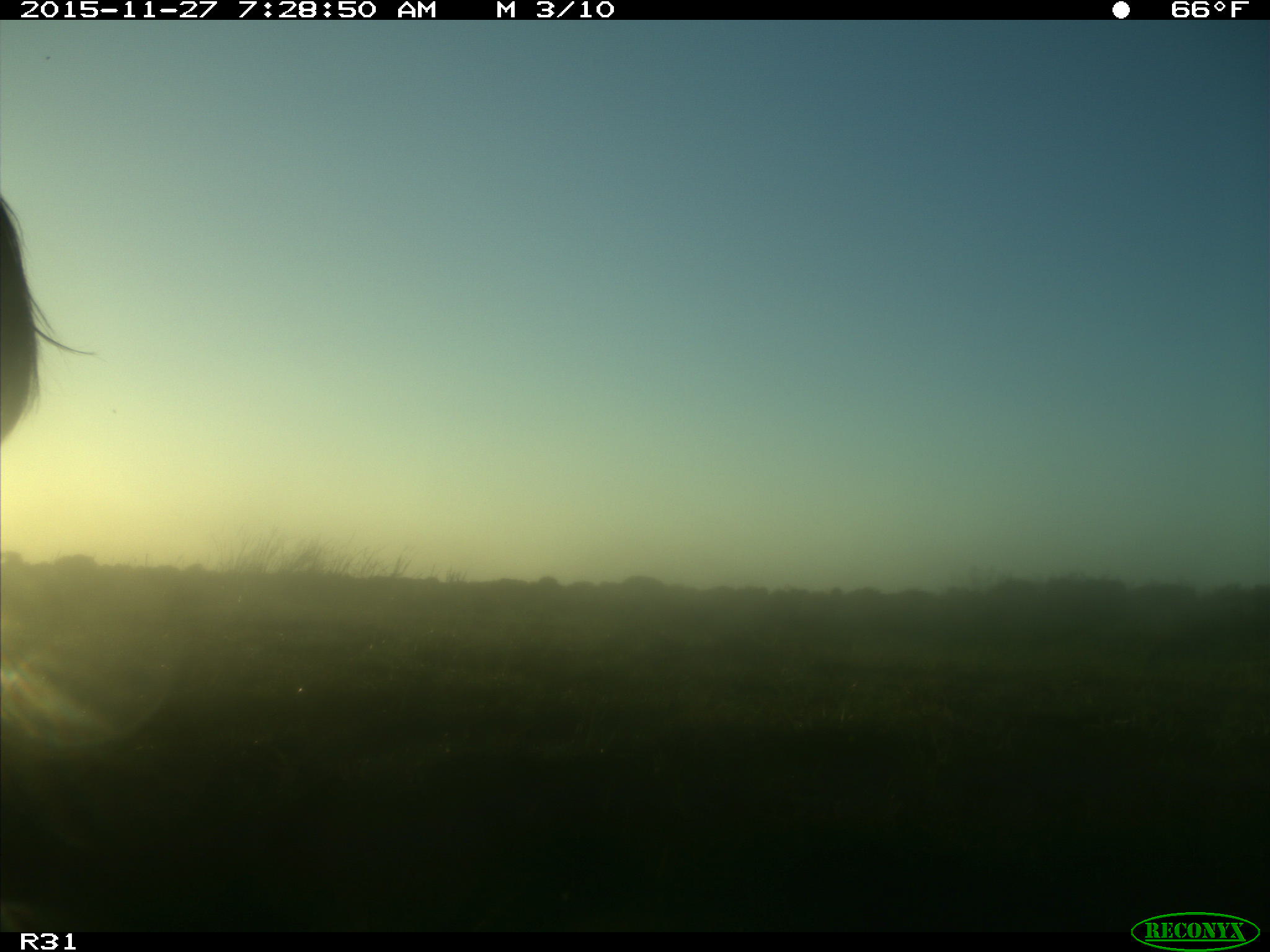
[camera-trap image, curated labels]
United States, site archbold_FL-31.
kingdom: Animalia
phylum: Chordata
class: Mammalia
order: Artiodactyla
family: Bovidae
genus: Bos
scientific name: Bos taurus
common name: domestic cow